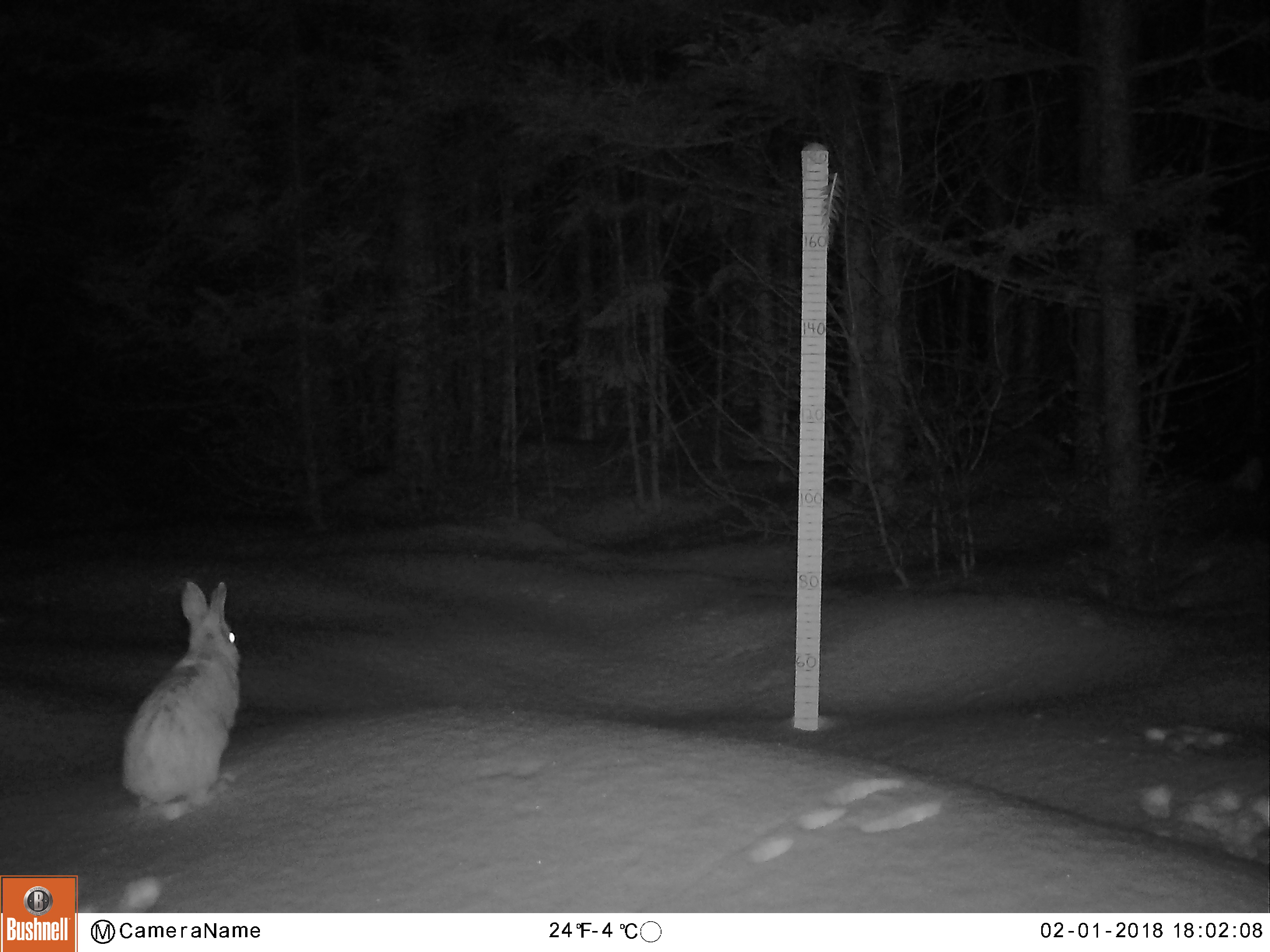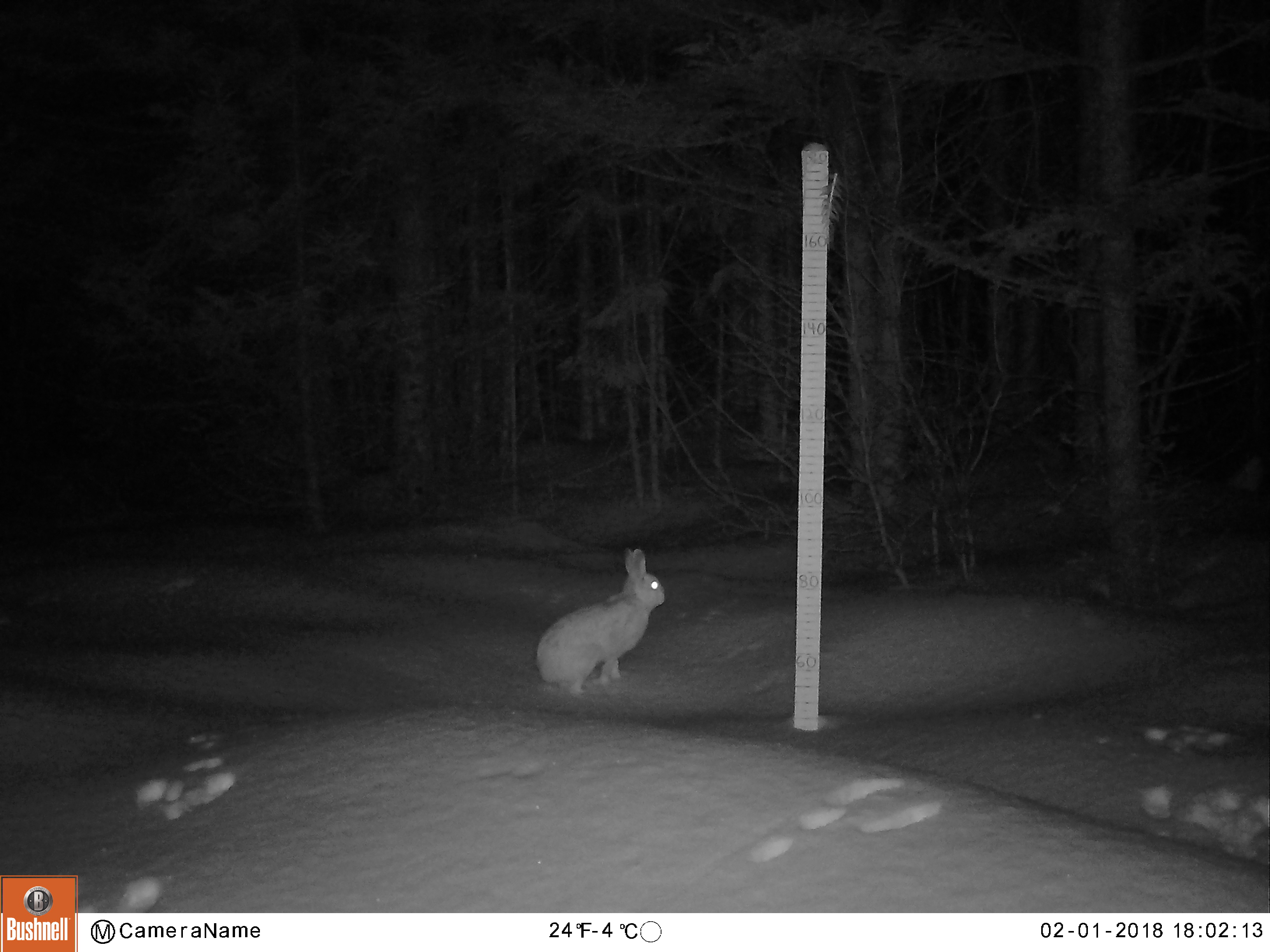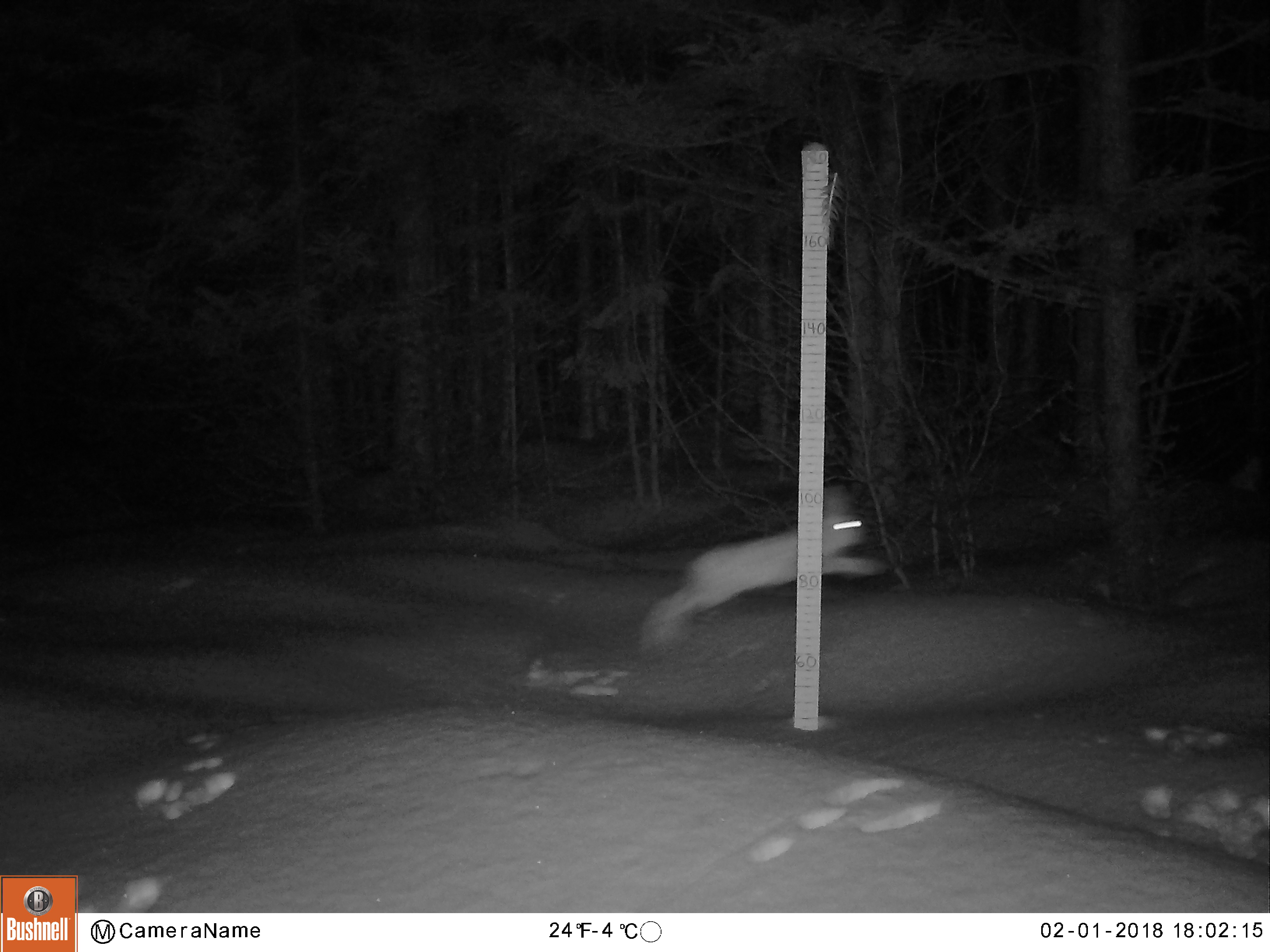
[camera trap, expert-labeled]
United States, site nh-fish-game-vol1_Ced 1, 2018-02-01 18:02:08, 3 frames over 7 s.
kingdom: Animalia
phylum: Chordata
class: Mammalia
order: Lagomorpha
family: Leporidae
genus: Lepus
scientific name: Lepus americanus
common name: snowshoe hare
Snowshoe hare (Lepus americanus).